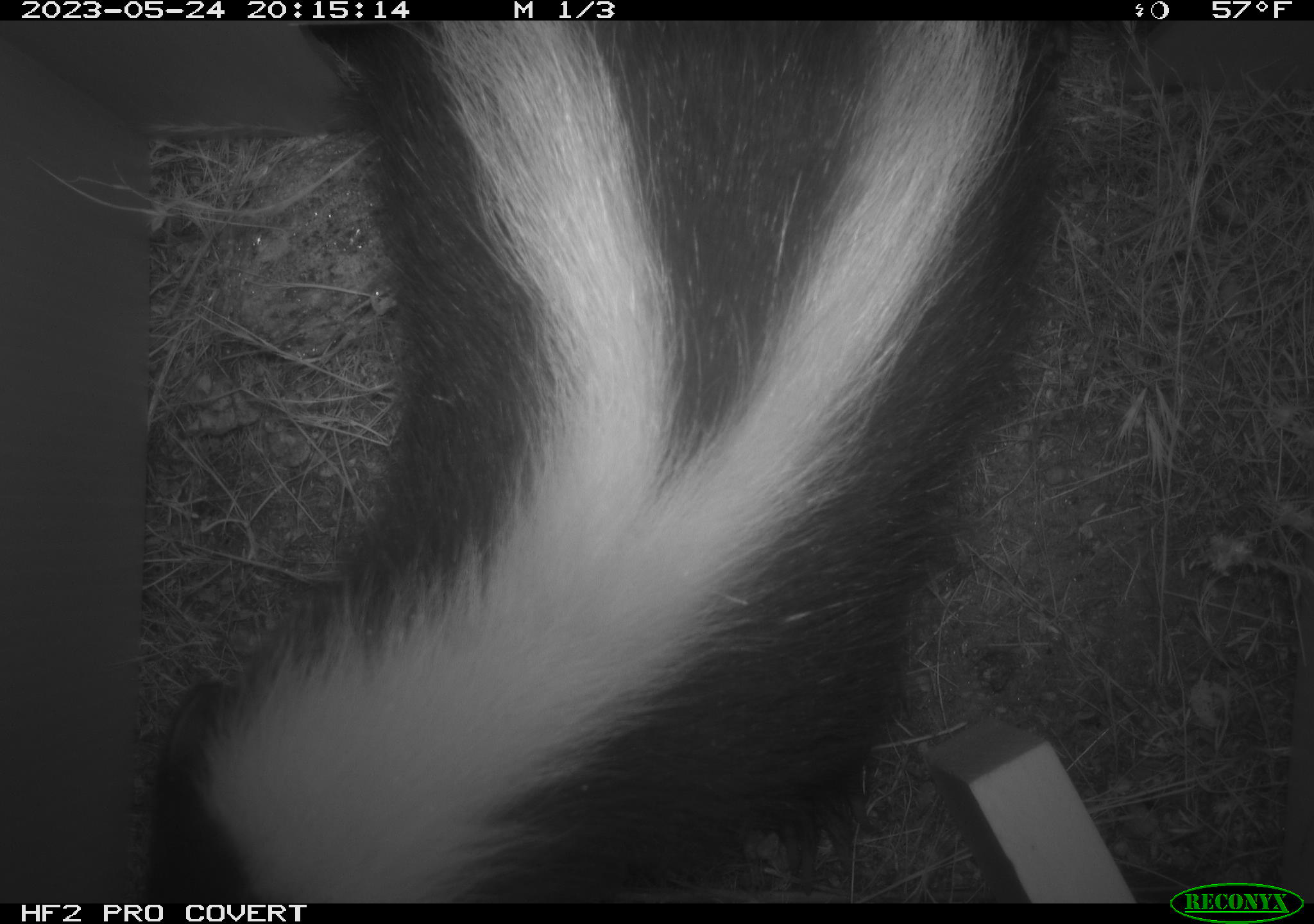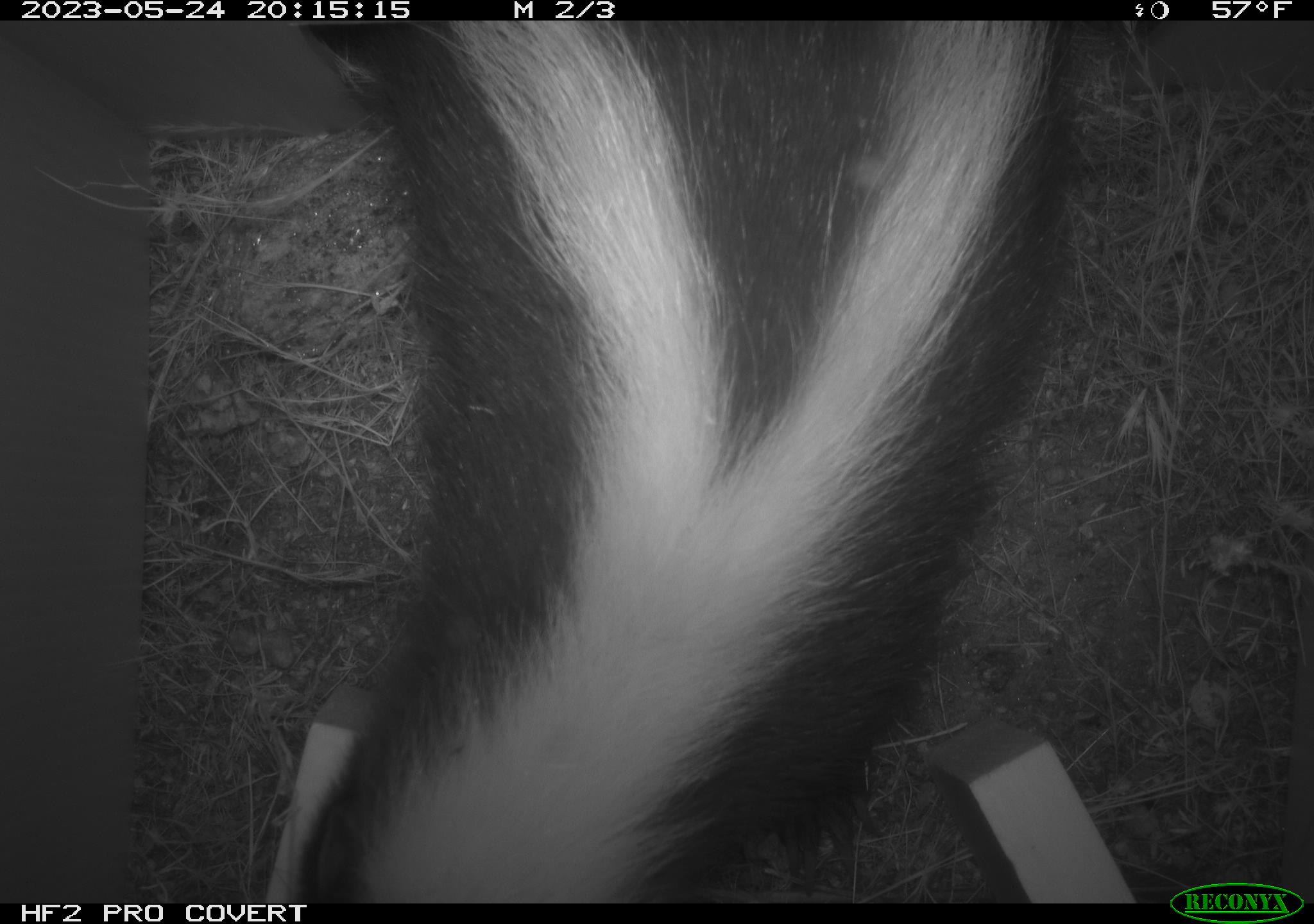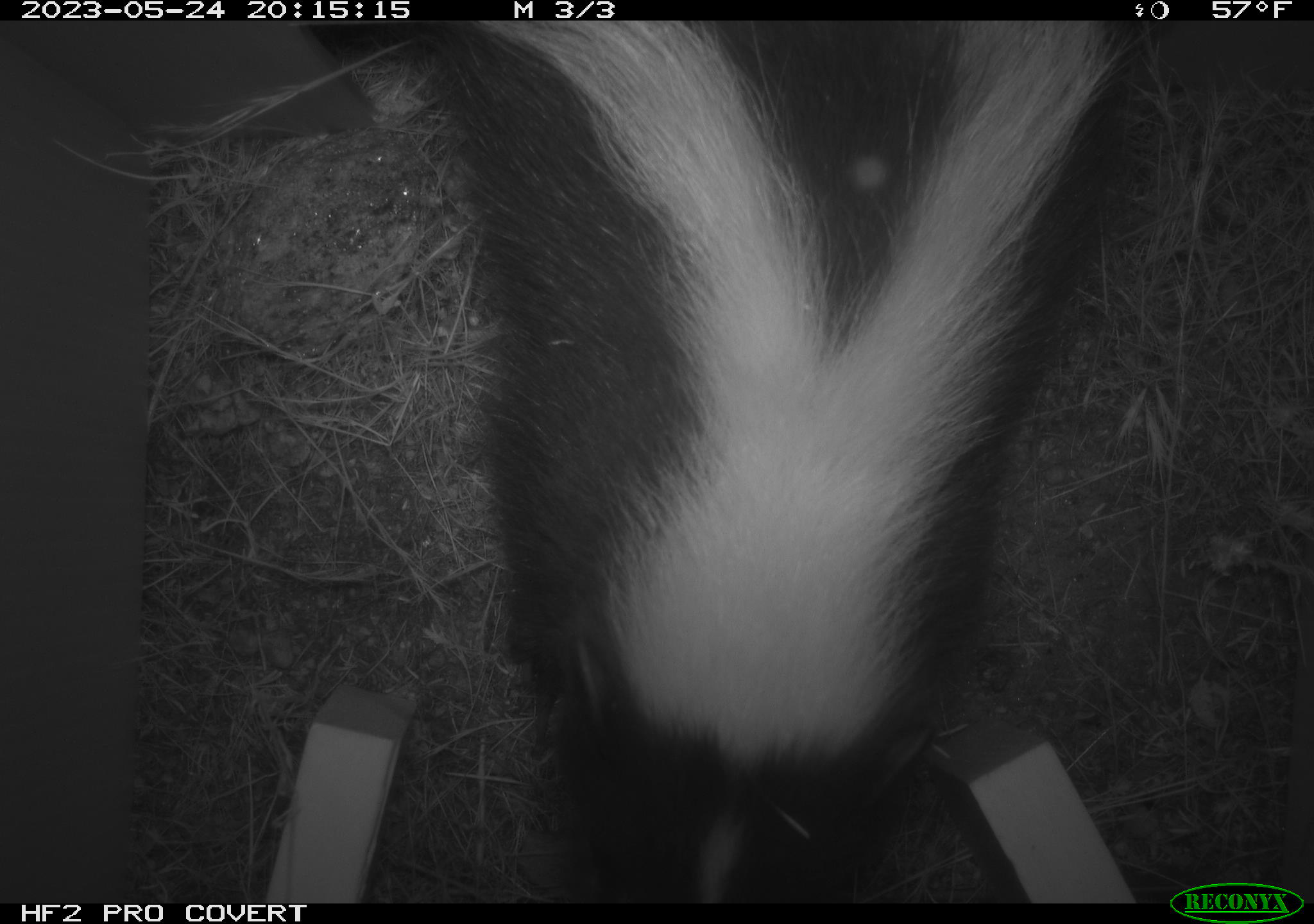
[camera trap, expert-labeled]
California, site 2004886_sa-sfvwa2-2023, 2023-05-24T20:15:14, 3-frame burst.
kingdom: Animalia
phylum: Chordata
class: Mammalia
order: Carnivora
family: Mephitidae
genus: Mephitis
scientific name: Mephitis mephitis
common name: striped skunk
Striped skunk (Mephitis mephitis).